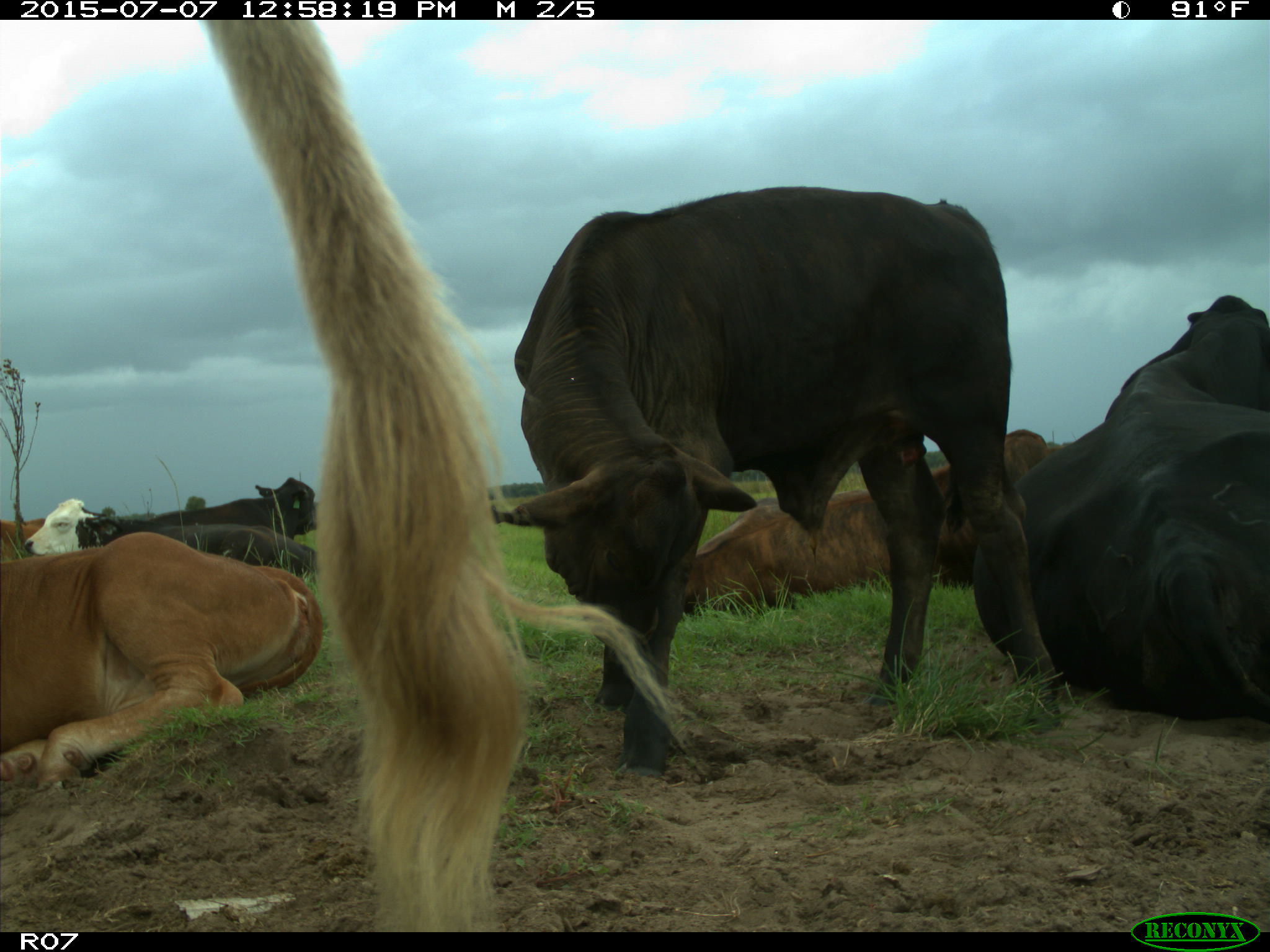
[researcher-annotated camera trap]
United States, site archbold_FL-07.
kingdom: Animalia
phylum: Chordata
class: Mammalia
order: Artiodactyla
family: Bovidae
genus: Bos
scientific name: Bos taurus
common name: domestic cow